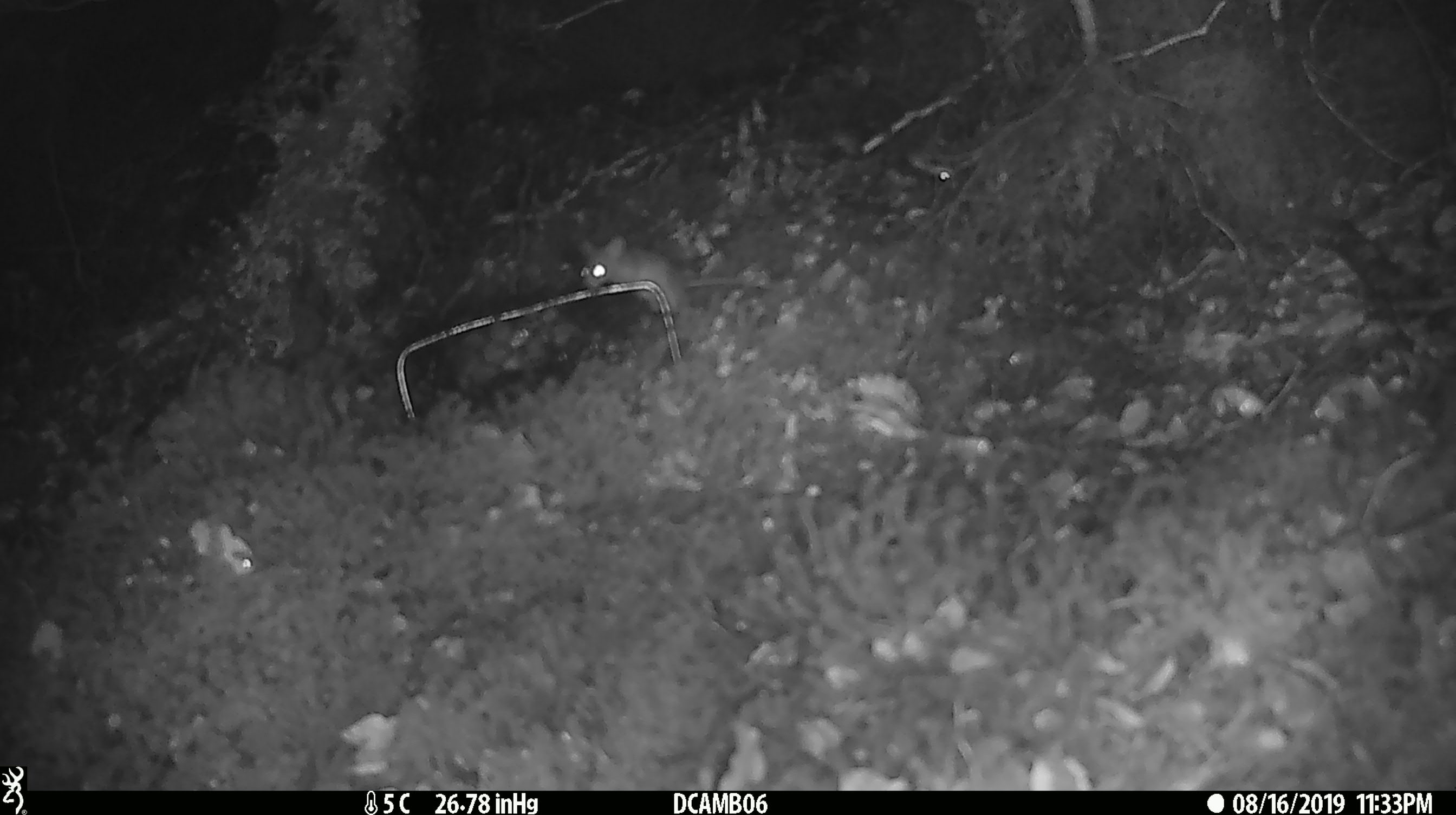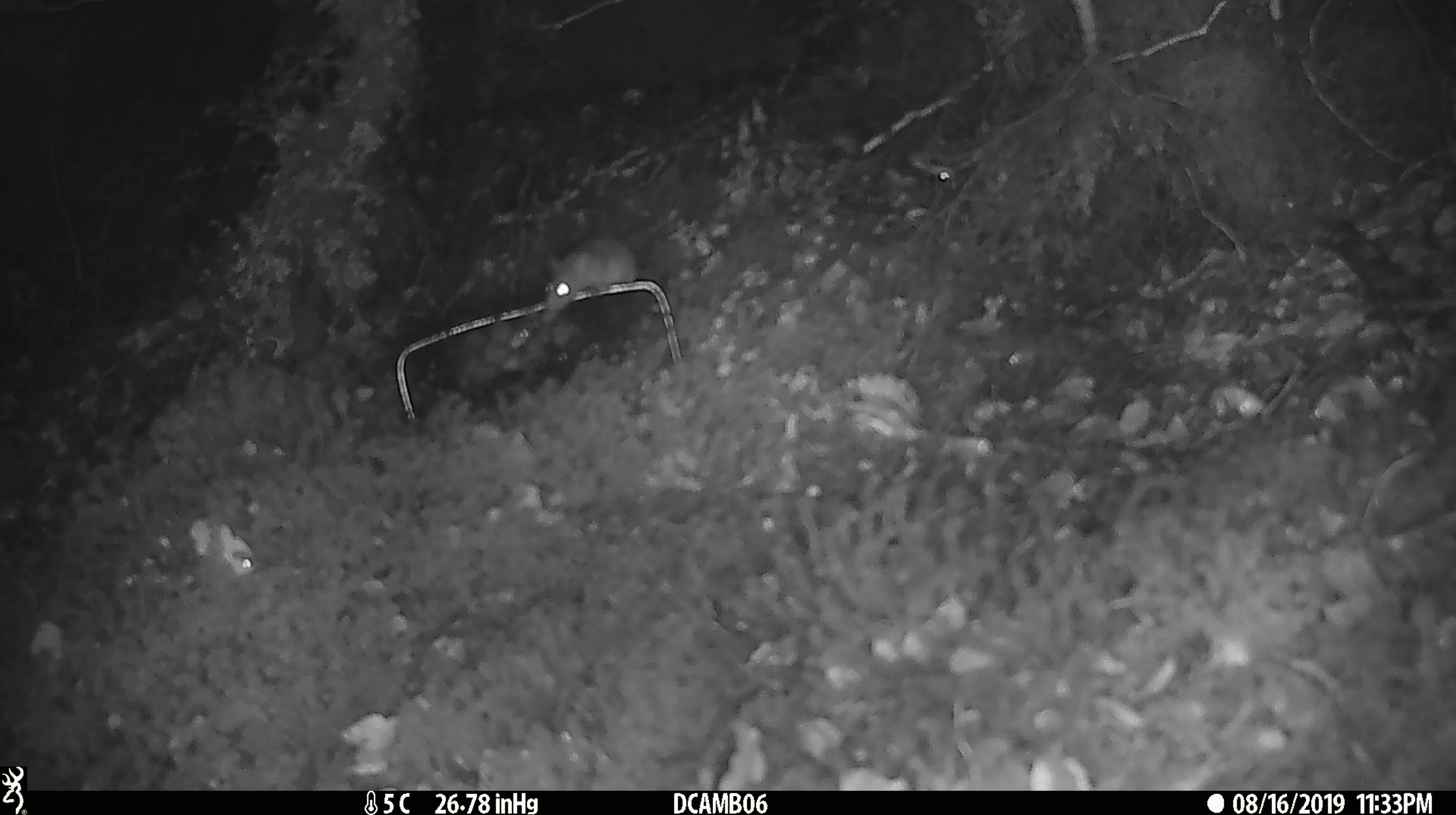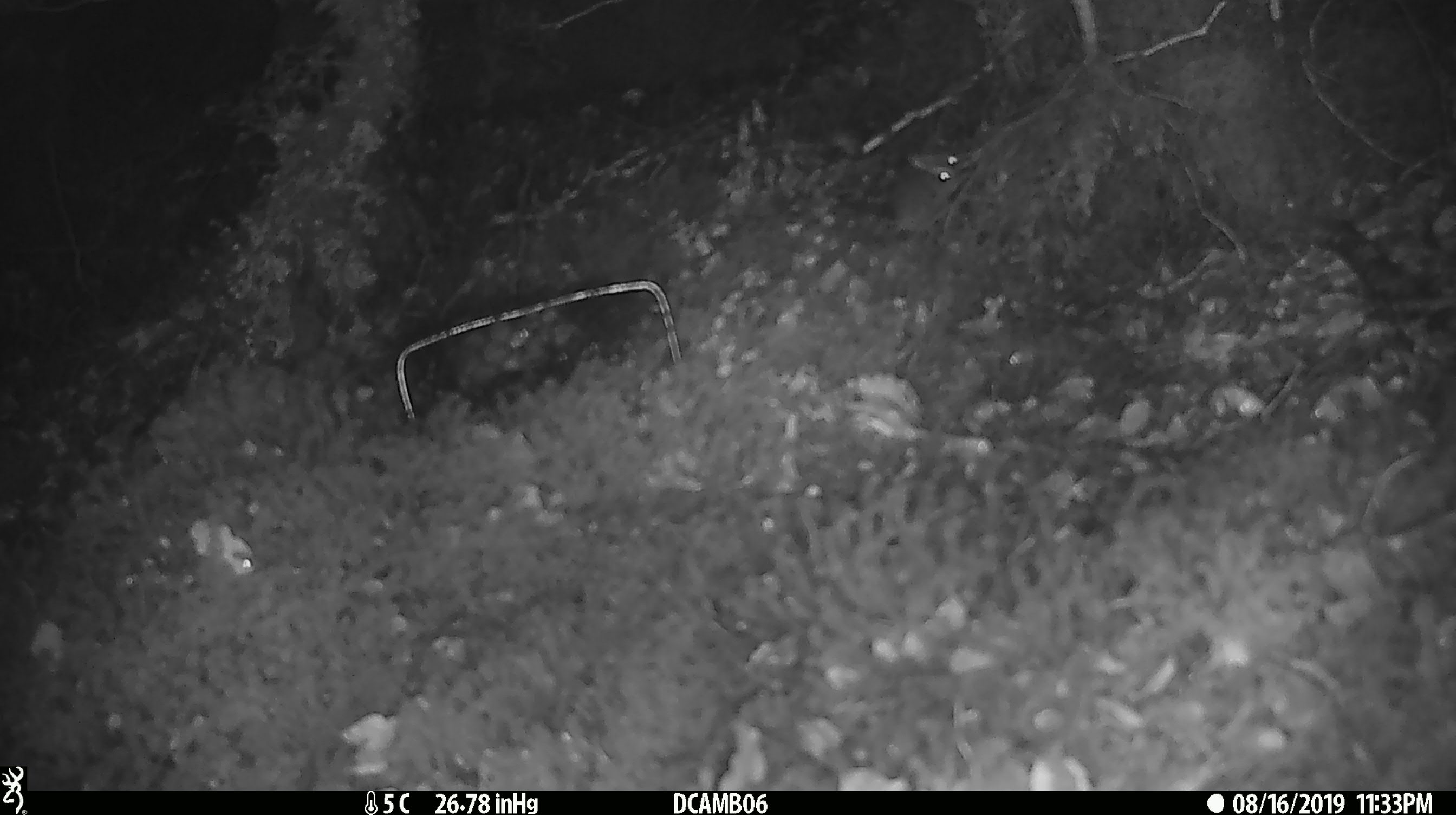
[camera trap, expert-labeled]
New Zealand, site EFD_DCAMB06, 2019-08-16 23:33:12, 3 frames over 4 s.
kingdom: Animalia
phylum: Chordata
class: Mammalia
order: Rodentia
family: Muridae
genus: Mus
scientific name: Mus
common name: mouse